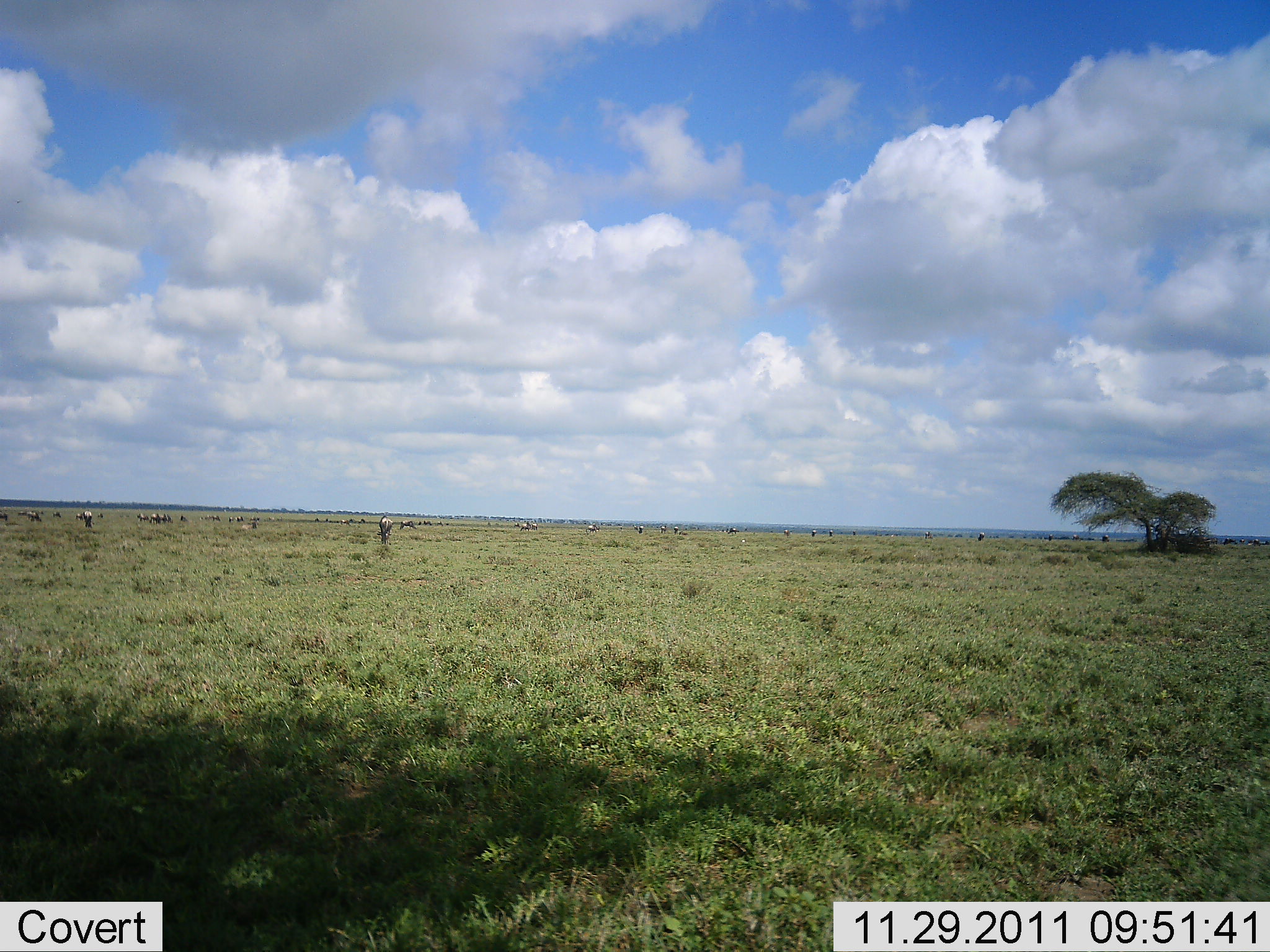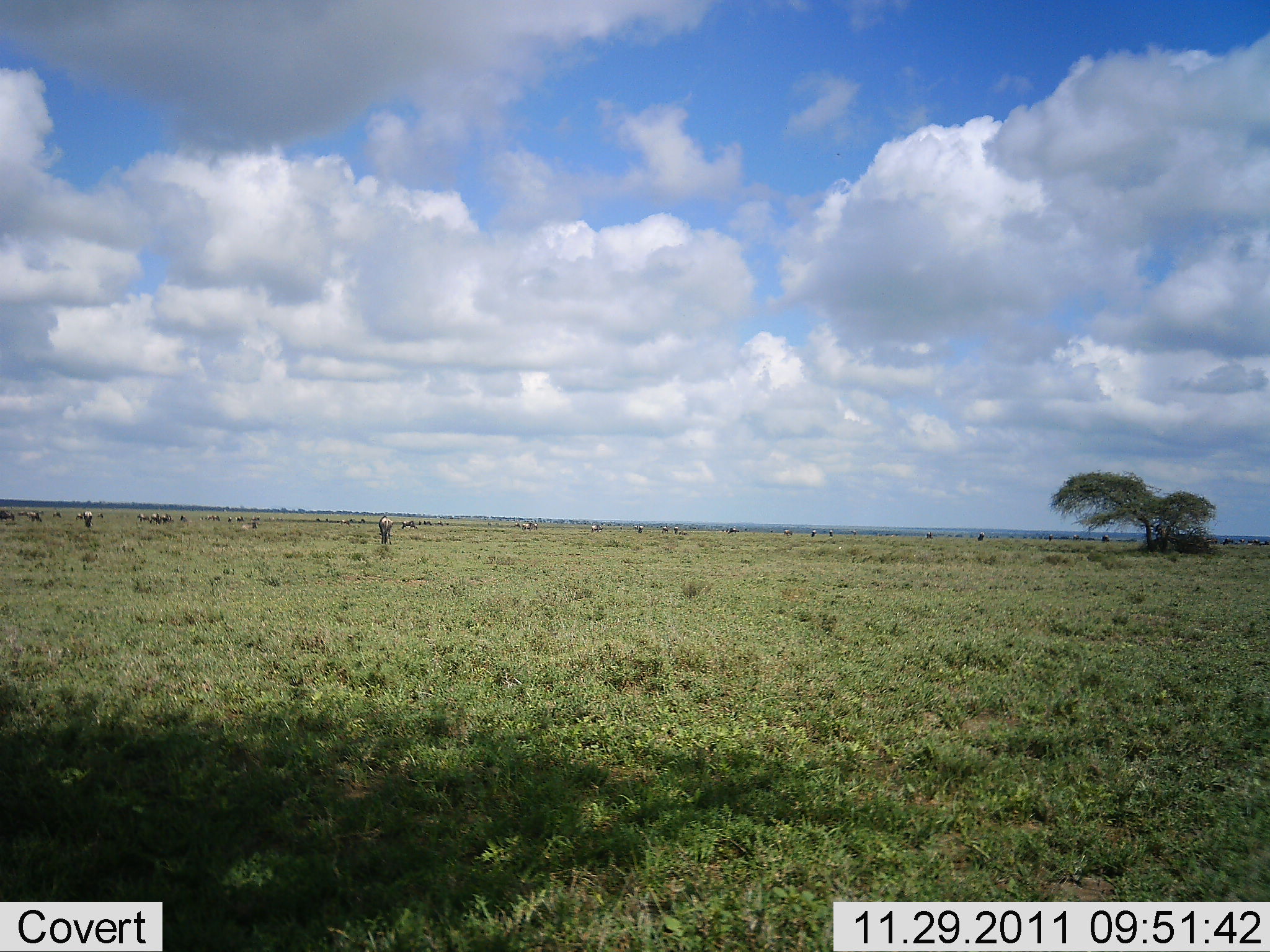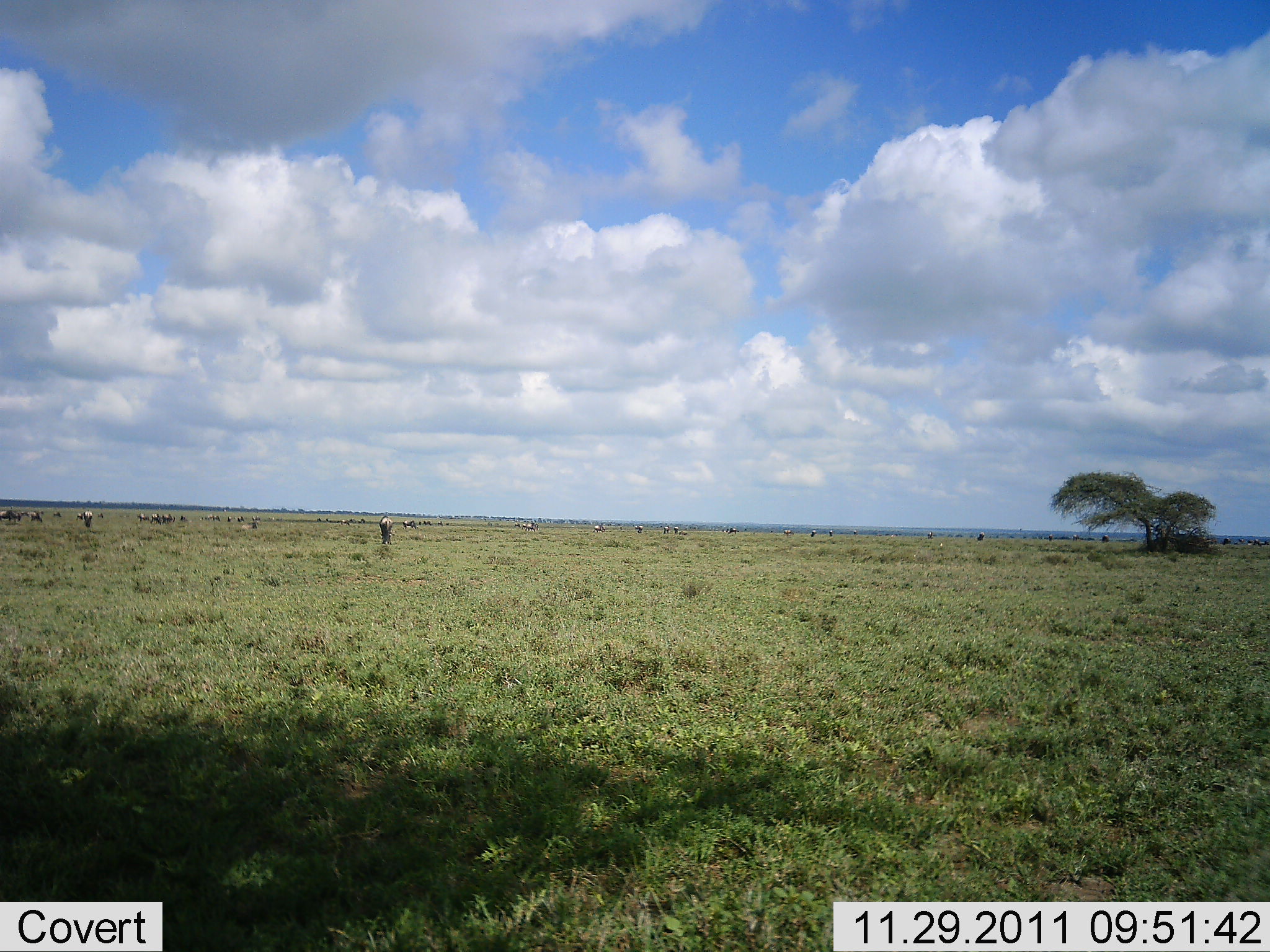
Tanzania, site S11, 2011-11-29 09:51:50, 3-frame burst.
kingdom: Animalia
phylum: Chordata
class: Mammalia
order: Artiodactyla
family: Bovidae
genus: Connochaetes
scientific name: Connochaetes taurinus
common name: blue wildebeest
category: wildebeest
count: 11-50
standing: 29%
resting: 0%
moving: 57%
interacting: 0%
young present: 0%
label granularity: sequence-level